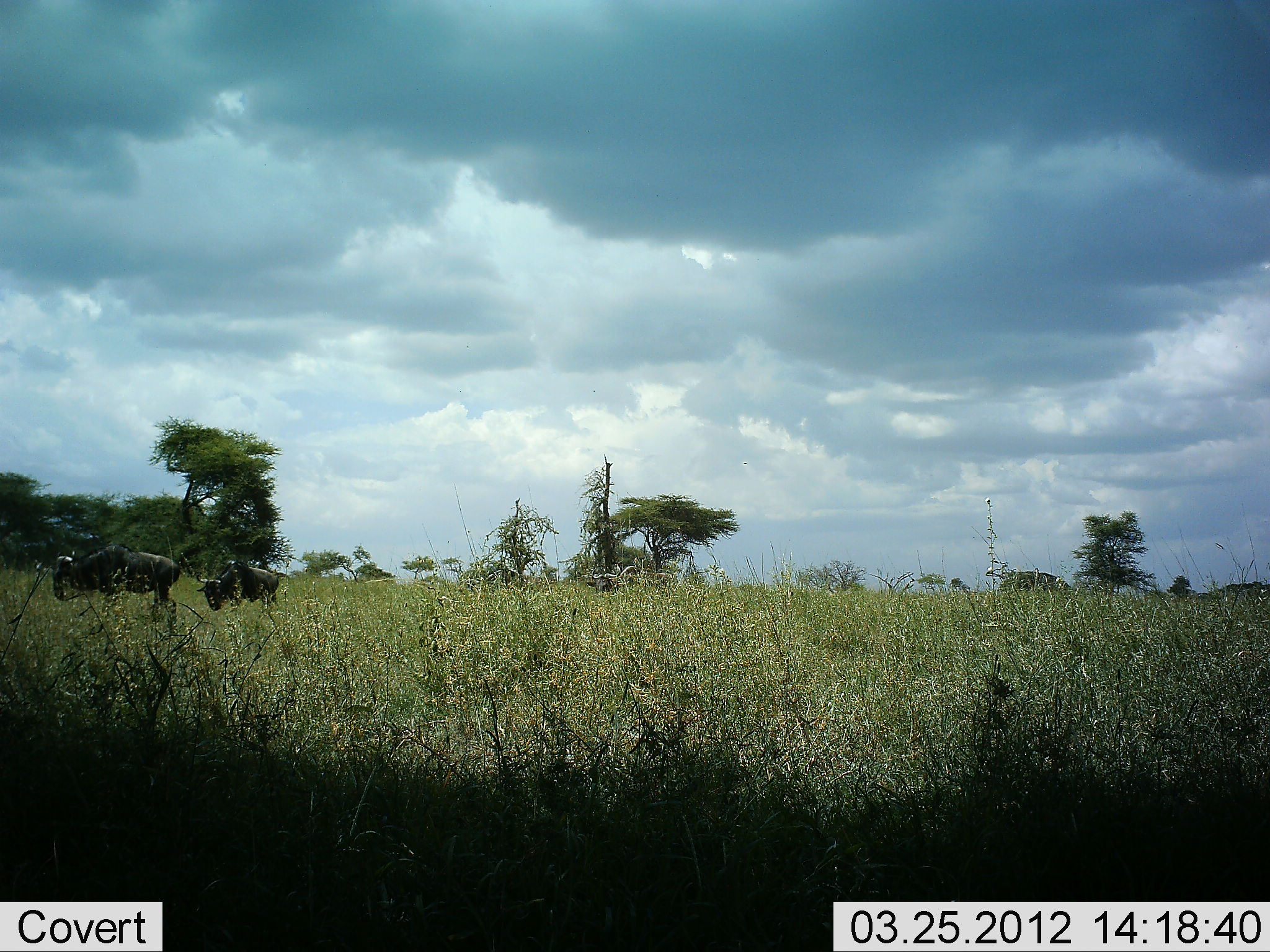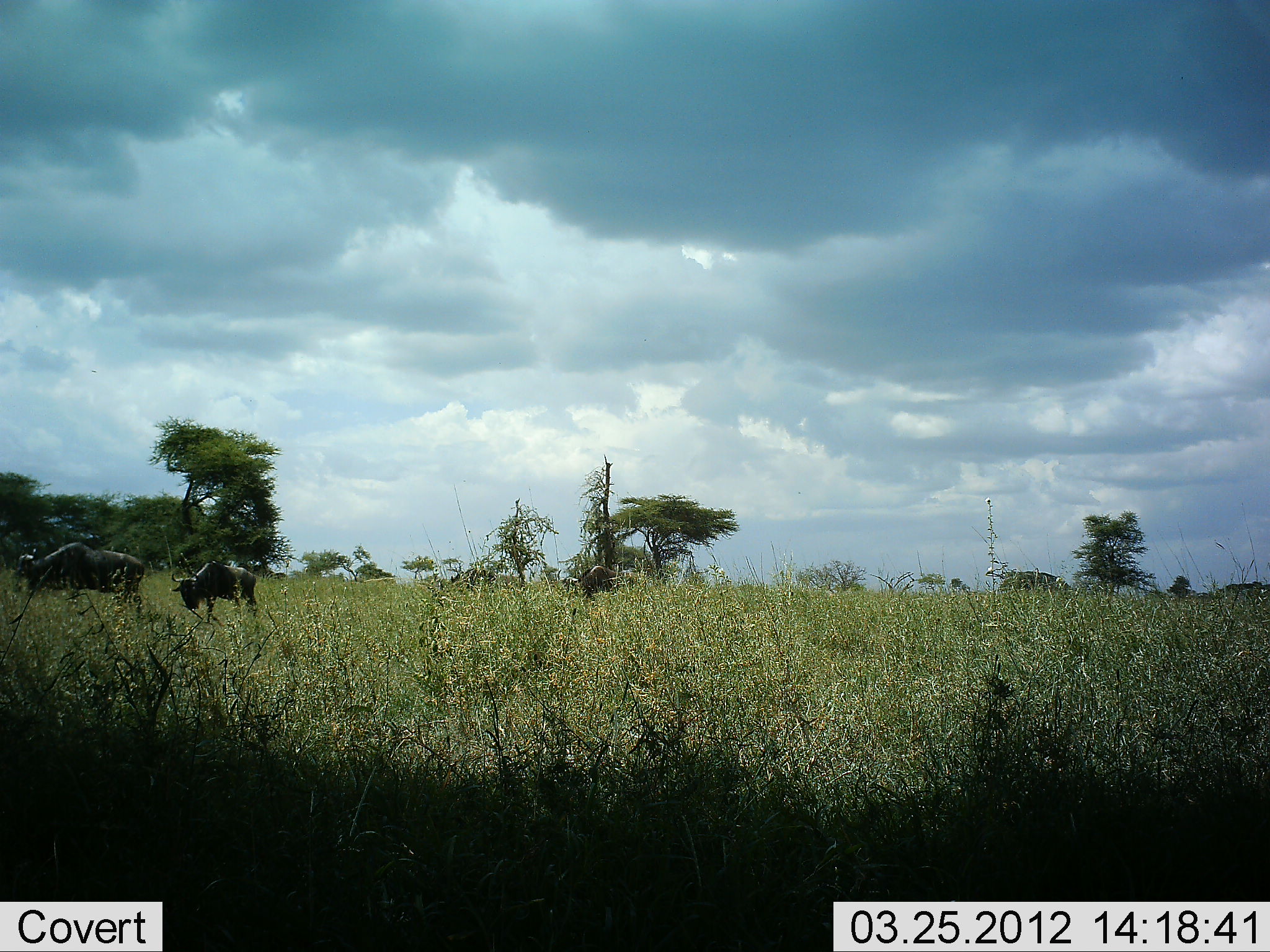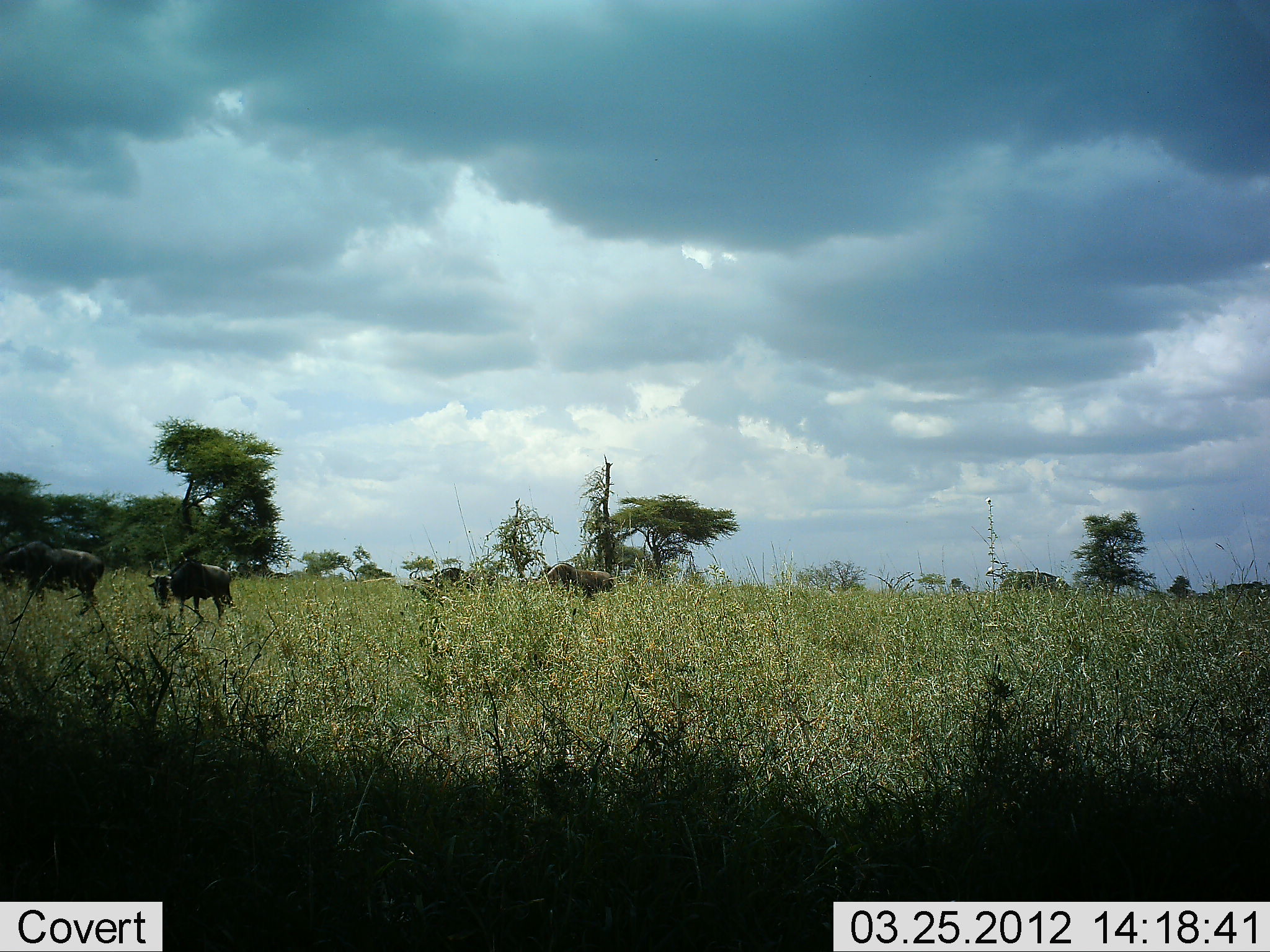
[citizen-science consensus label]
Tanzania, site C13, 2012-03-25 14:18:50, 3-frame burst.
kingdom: Animalia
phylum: Chordata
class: Mammalia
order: Artiodactyla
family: Bovidae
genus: Connochaetes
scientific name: Connochaetes taurinus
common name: blue wildebeest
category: wildebeest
Wildebeest (blue wildebeest) (Connochaetes taurinus), count 4. Behavior (volunteer vote fractions): standing 15%, resting 0%, moving 92%, interacting 0%. Young present (vote fraction): 19%. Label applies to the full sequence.